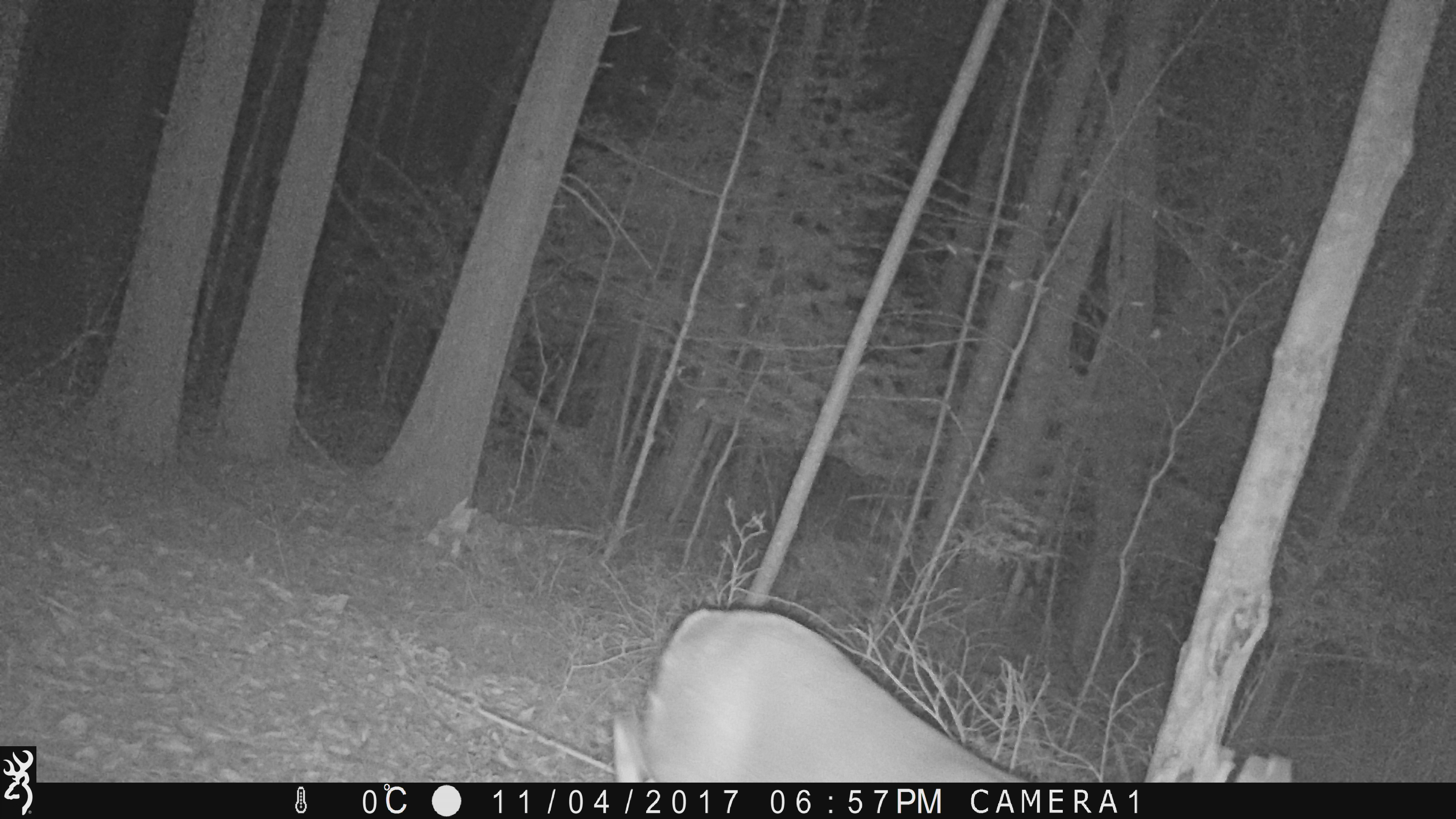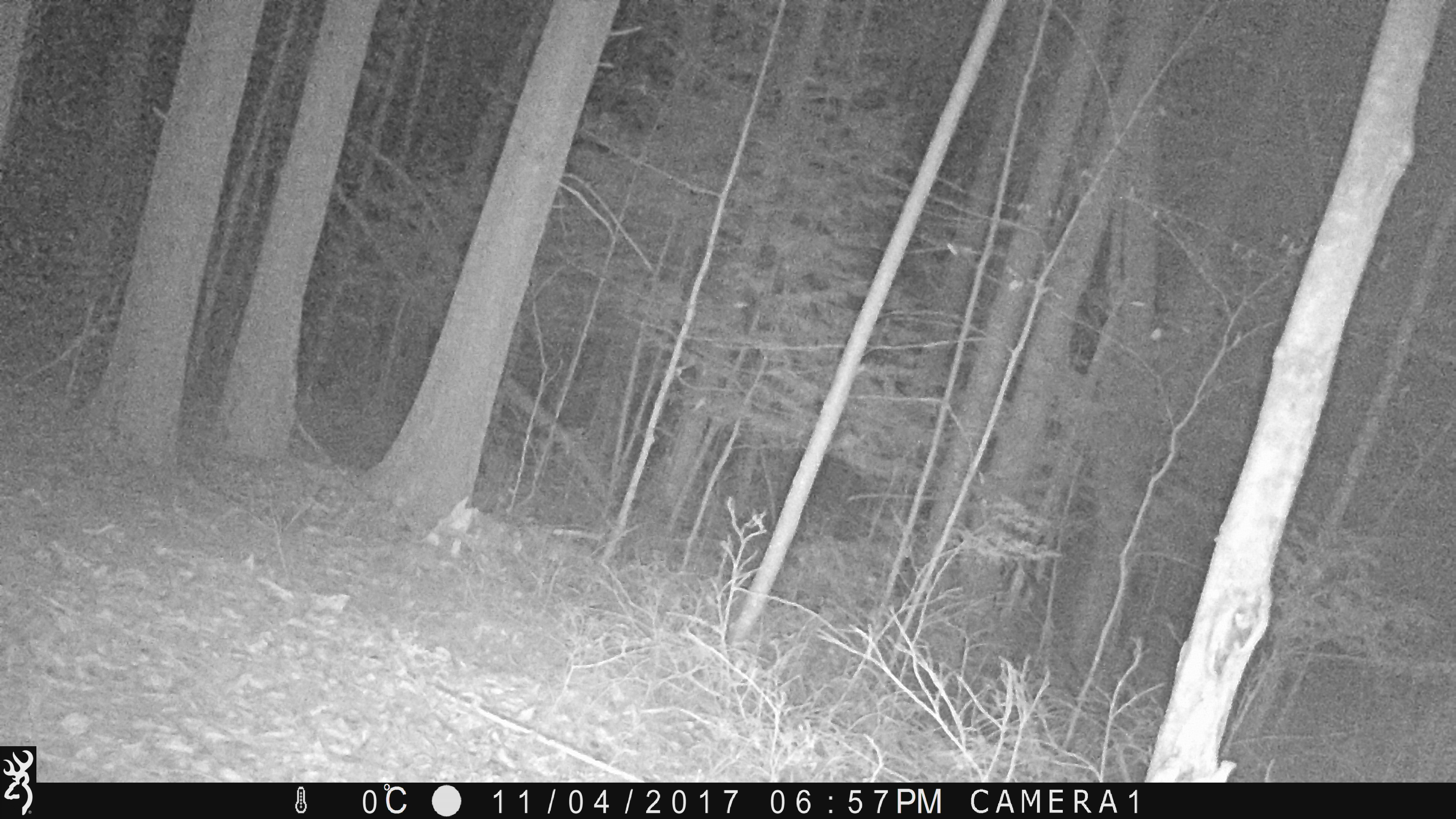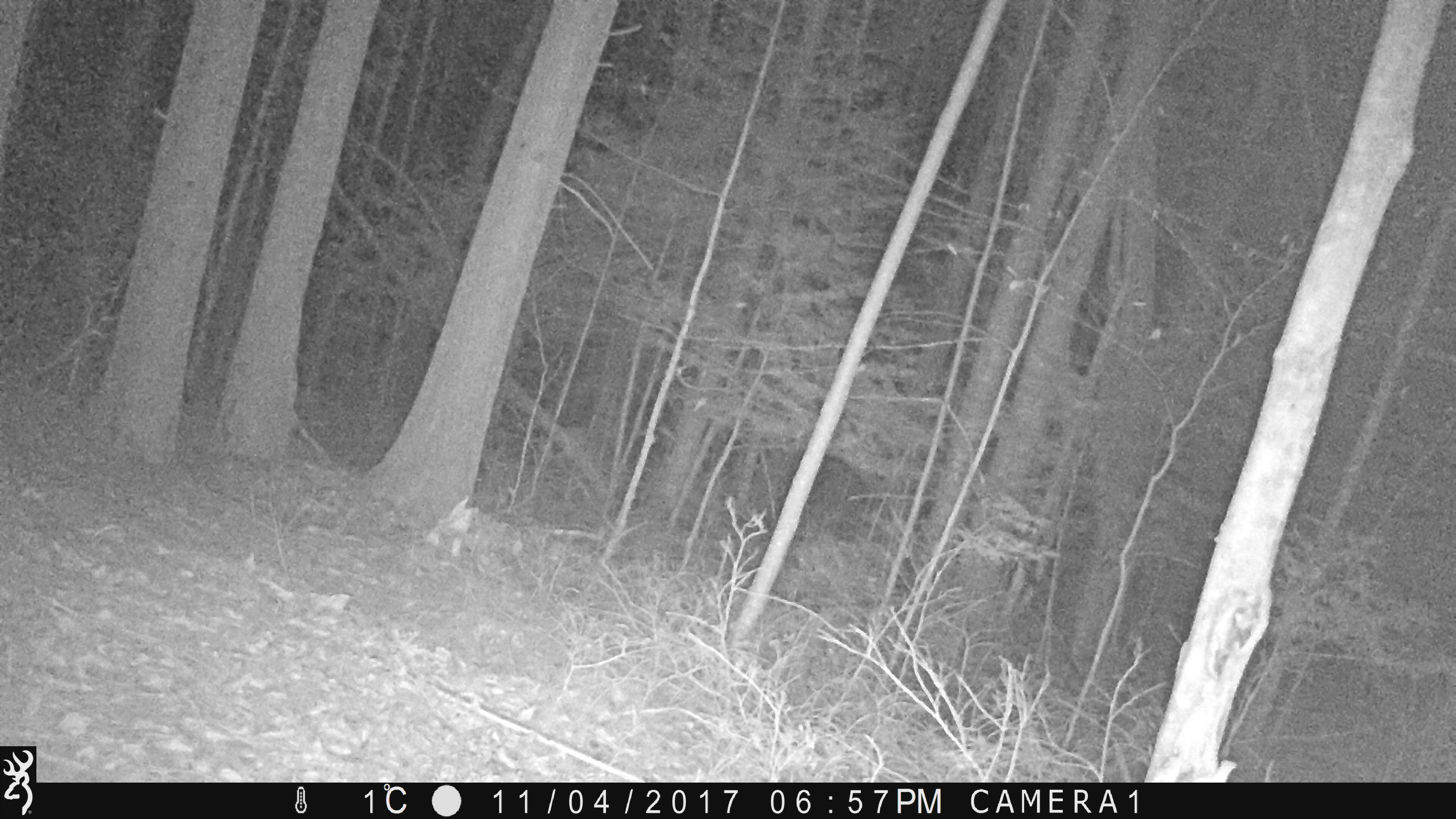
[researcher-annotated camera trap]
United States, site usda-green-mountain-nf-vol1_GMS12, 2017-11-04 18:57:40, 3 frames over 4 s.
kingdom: Animalia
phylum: Chordata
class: Mammalia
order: Artiodactyla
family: Cervidae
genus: Odocoileus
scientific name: Odocoileus virginianus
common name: white-tailed deer